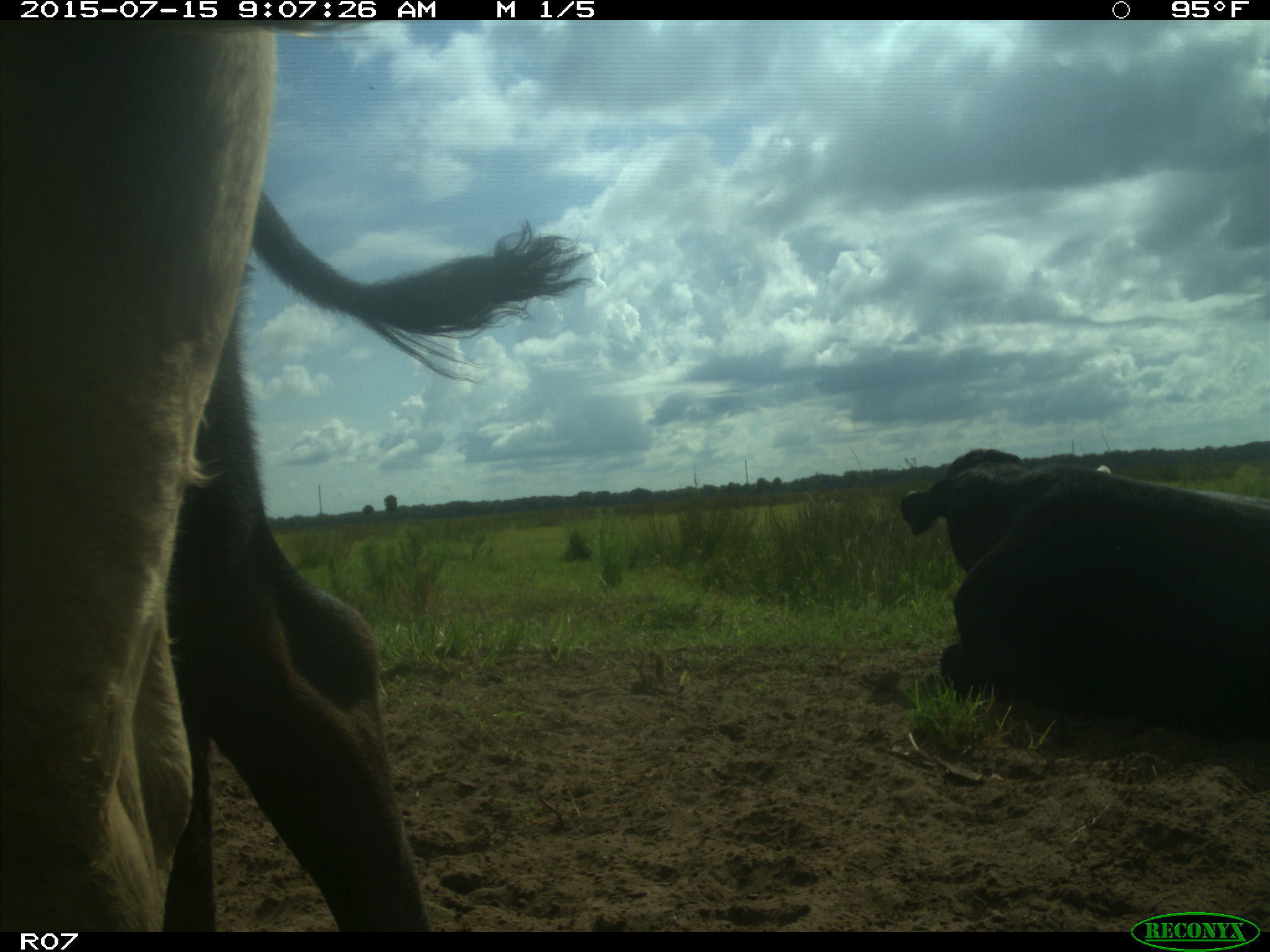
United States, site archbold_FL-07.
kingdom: Animalia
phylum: Chordata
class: Mammalia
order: Artiodactyla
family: Bovidae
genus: Bos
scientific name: Bos taurus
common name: domestic cow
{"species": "Bos taurus (domestic cow)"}